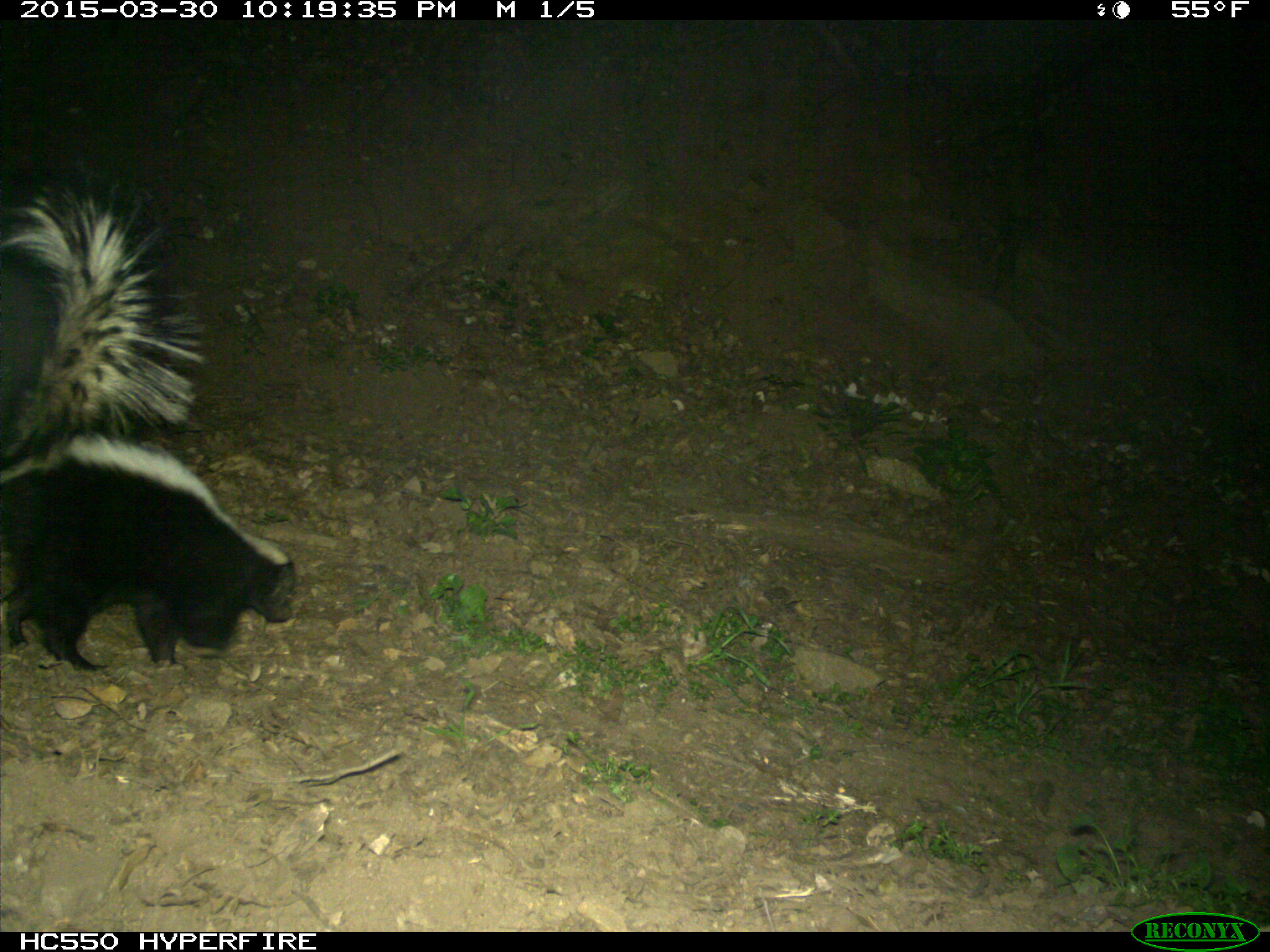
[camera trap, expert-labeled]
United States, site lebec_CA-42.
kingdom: Animalia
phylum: Chordata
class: Mammalia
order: Carnivora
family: Mephitidae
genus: Mephitis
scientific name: Mephitis mephitis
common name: striped skunk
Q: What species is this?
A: Mephitis mephitis (striped skunk).